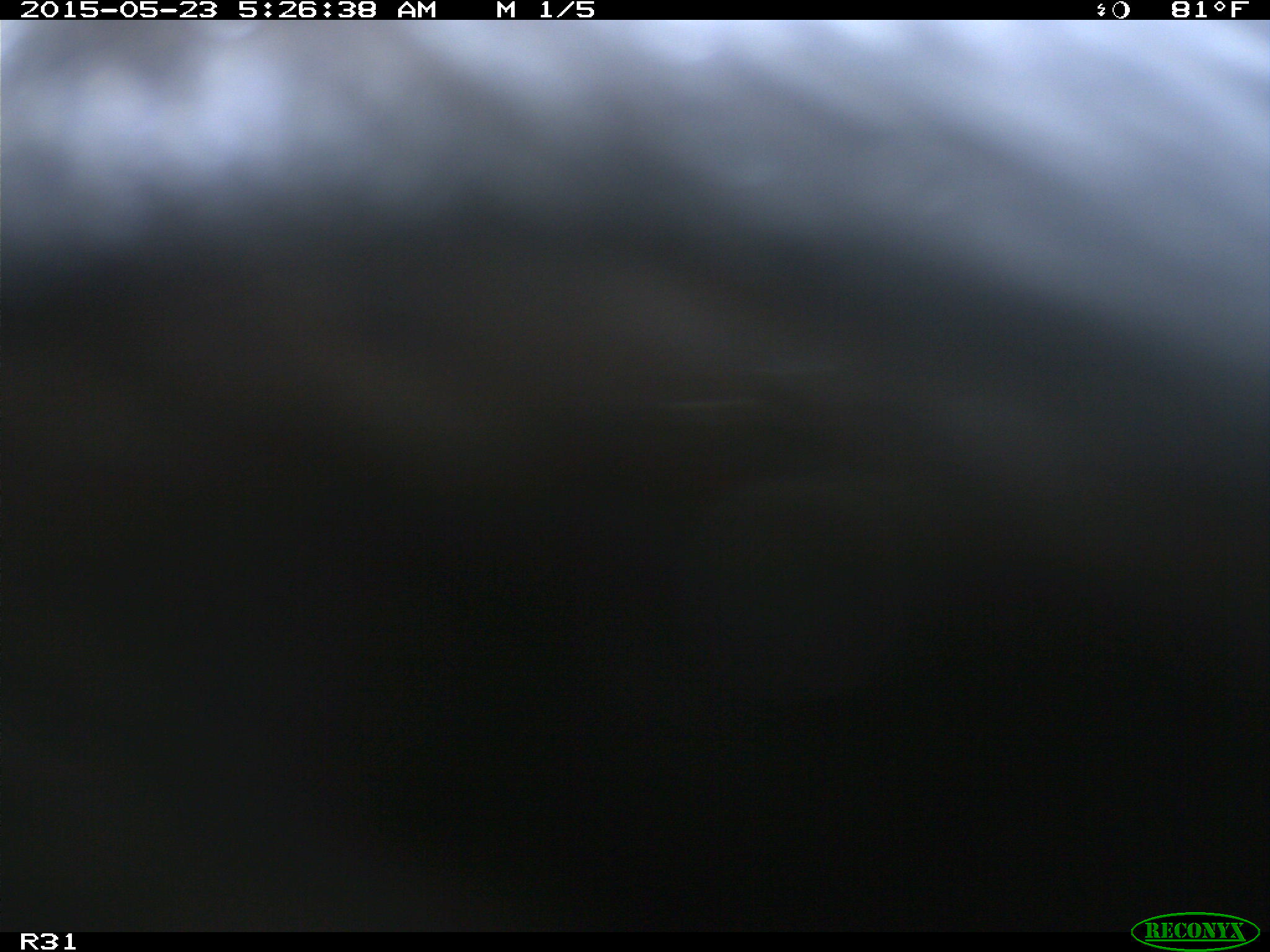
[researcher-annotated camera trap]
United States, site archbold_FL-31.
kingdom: Animalia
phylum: Chordata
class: Mammalia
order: Artiodactyla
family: Bovidae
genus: Bos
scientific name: Bos taurus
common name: domestic cow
Bos taurus (domestic cow).